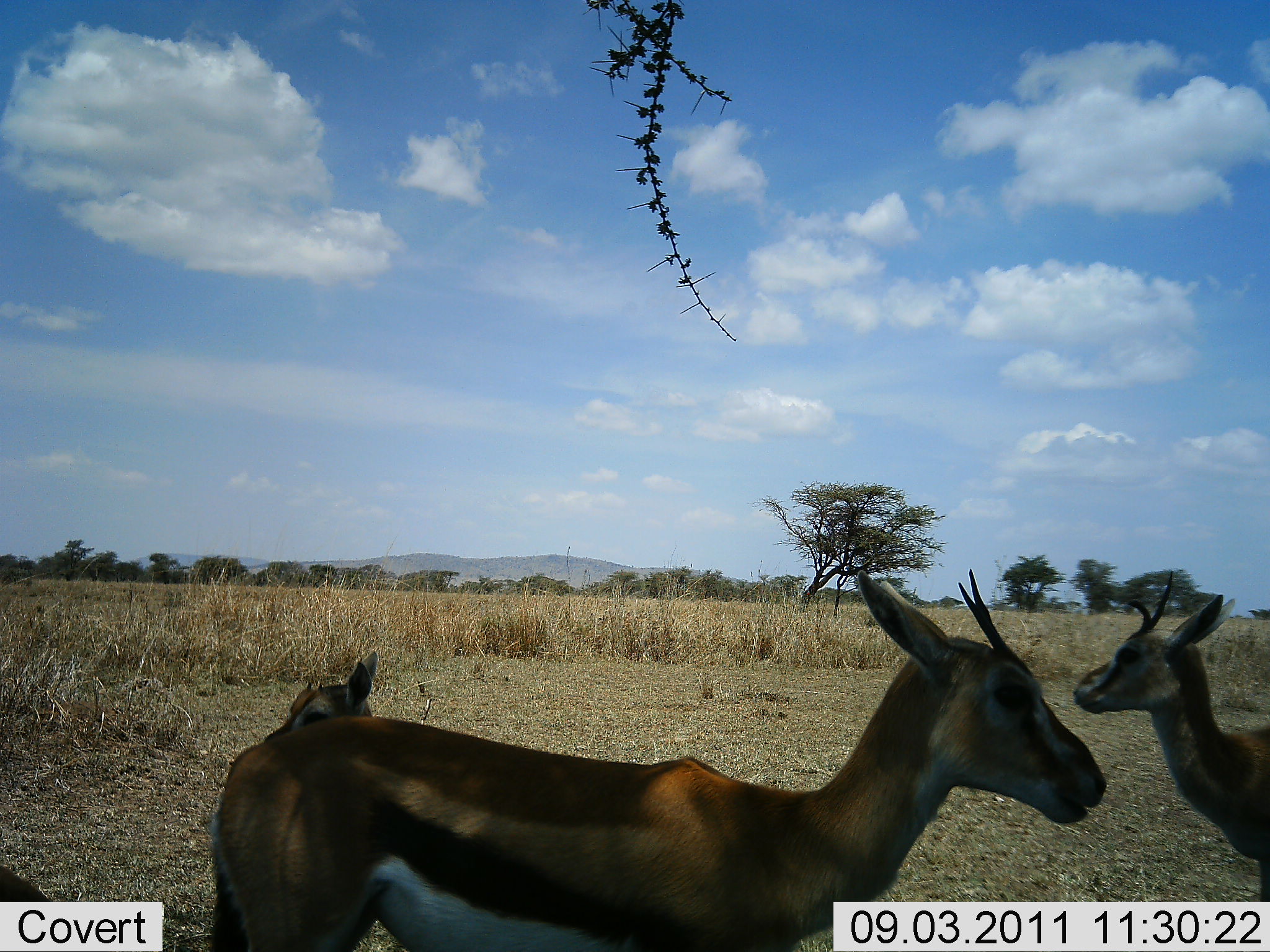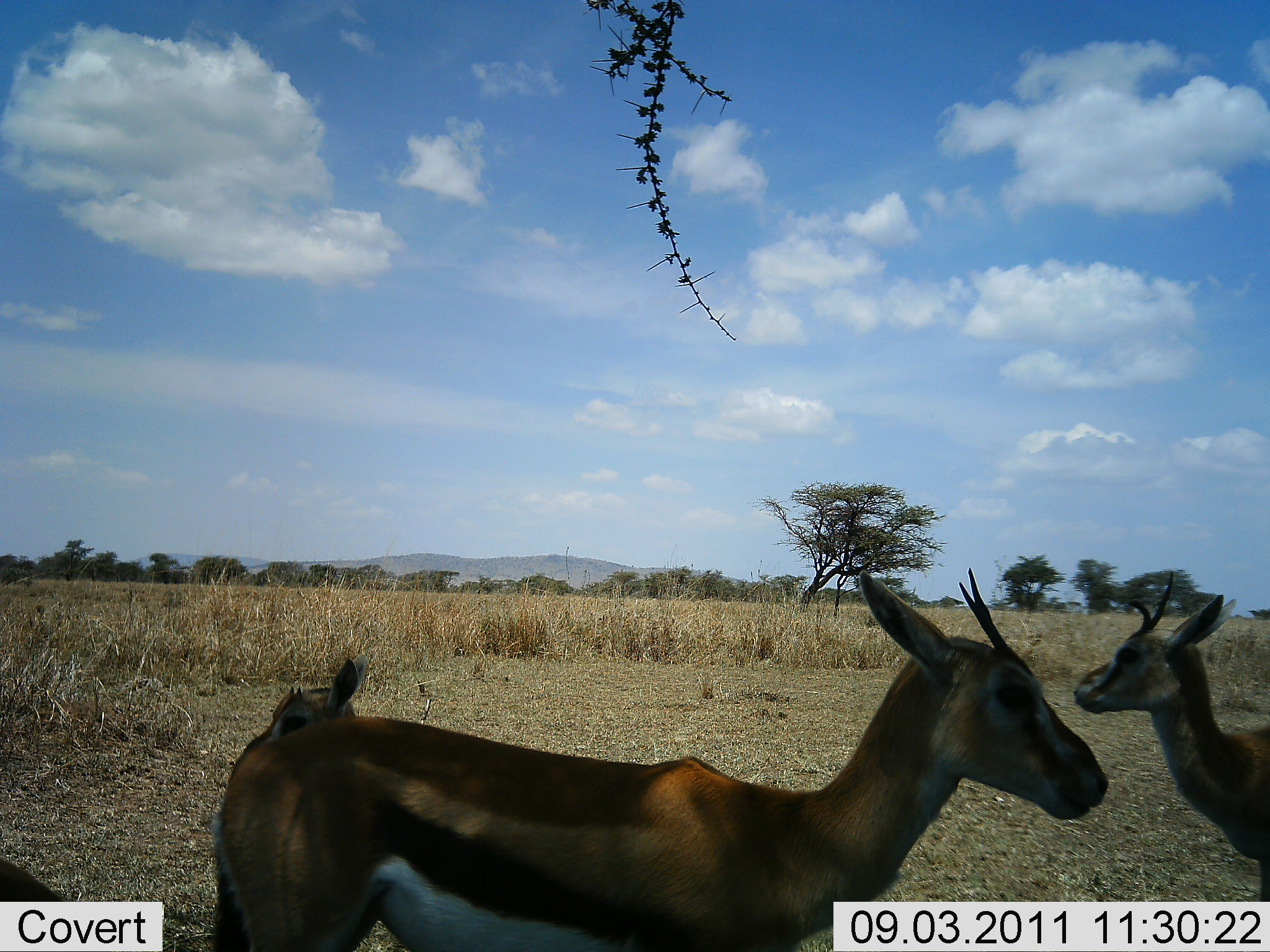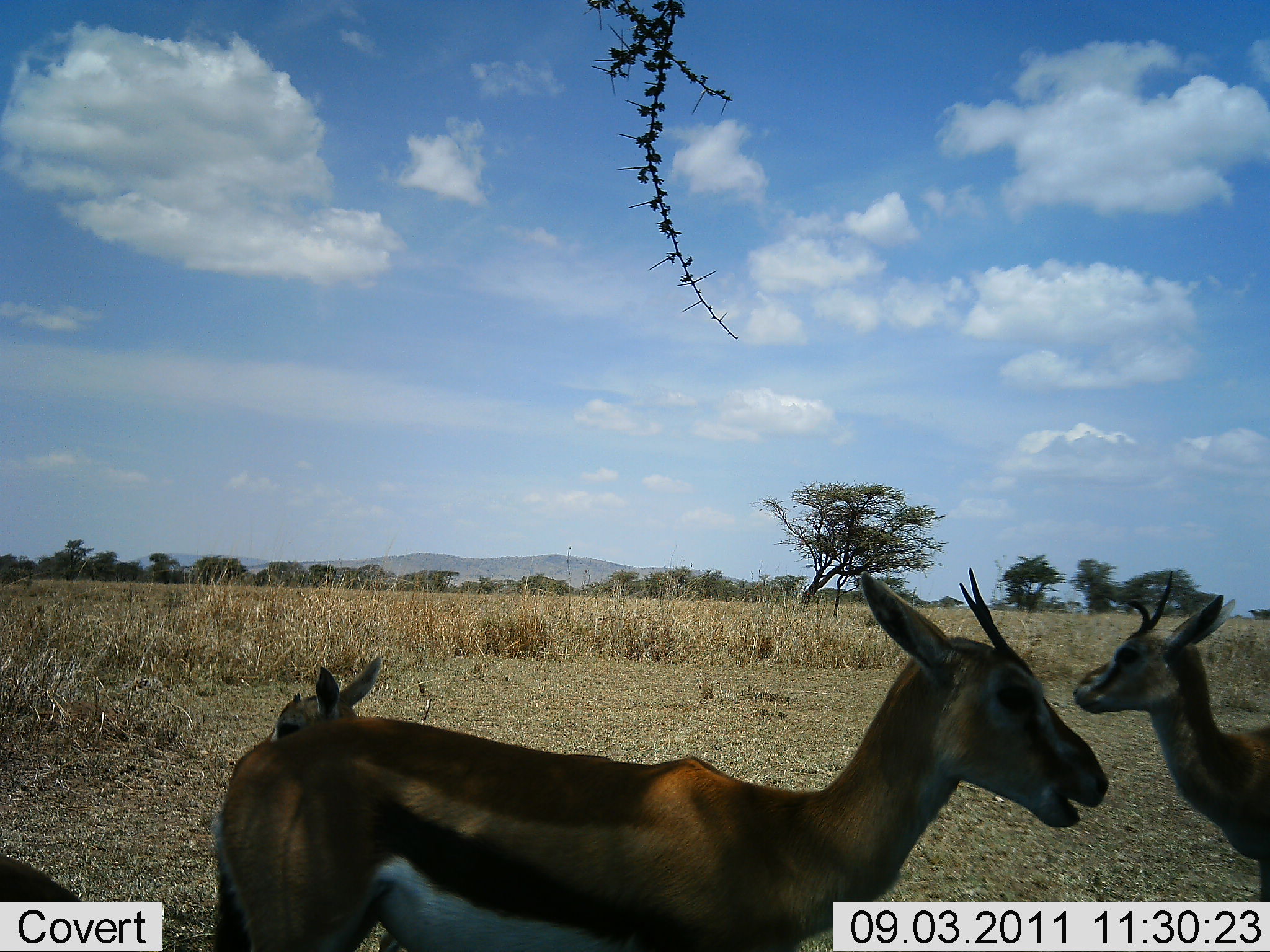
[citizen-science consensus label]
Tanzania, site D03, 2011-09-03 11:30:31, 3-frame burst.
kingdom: Animalia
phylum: Chordata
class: Mammalia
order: Artiodactyla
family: Bovidae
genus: Eudorcas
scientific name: Eudorcas thomsonii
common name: thomson's gazelle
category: gazellethomsons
Gazellethomsons (thomson's gazelle) (Eudorcas thomsonii), count 3. Behavior (volunteer vote fractions): standing 100%, resting 10%, moving 0%, interacting 0%. Young present (vote fraction): 50%. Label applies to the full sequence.